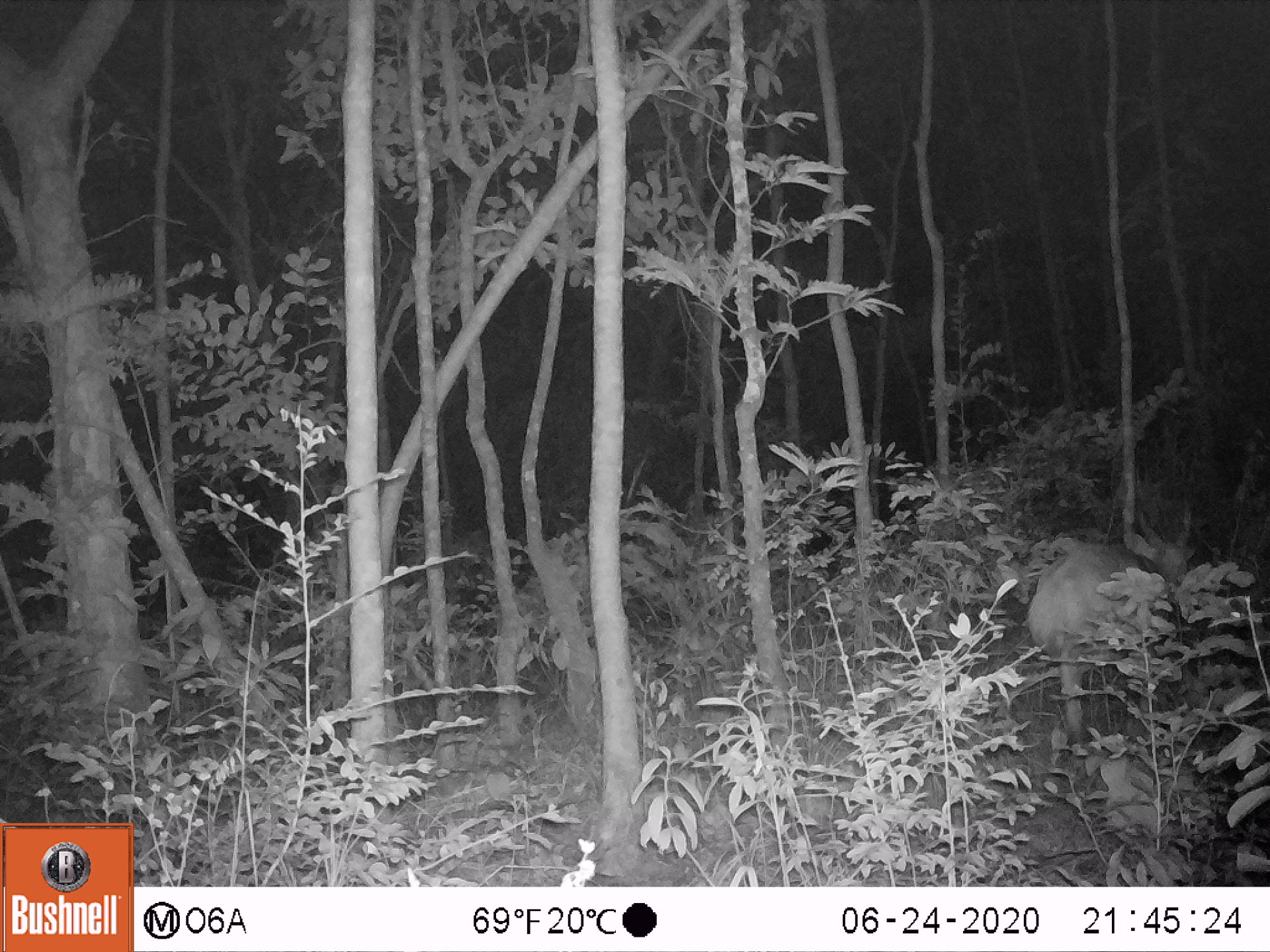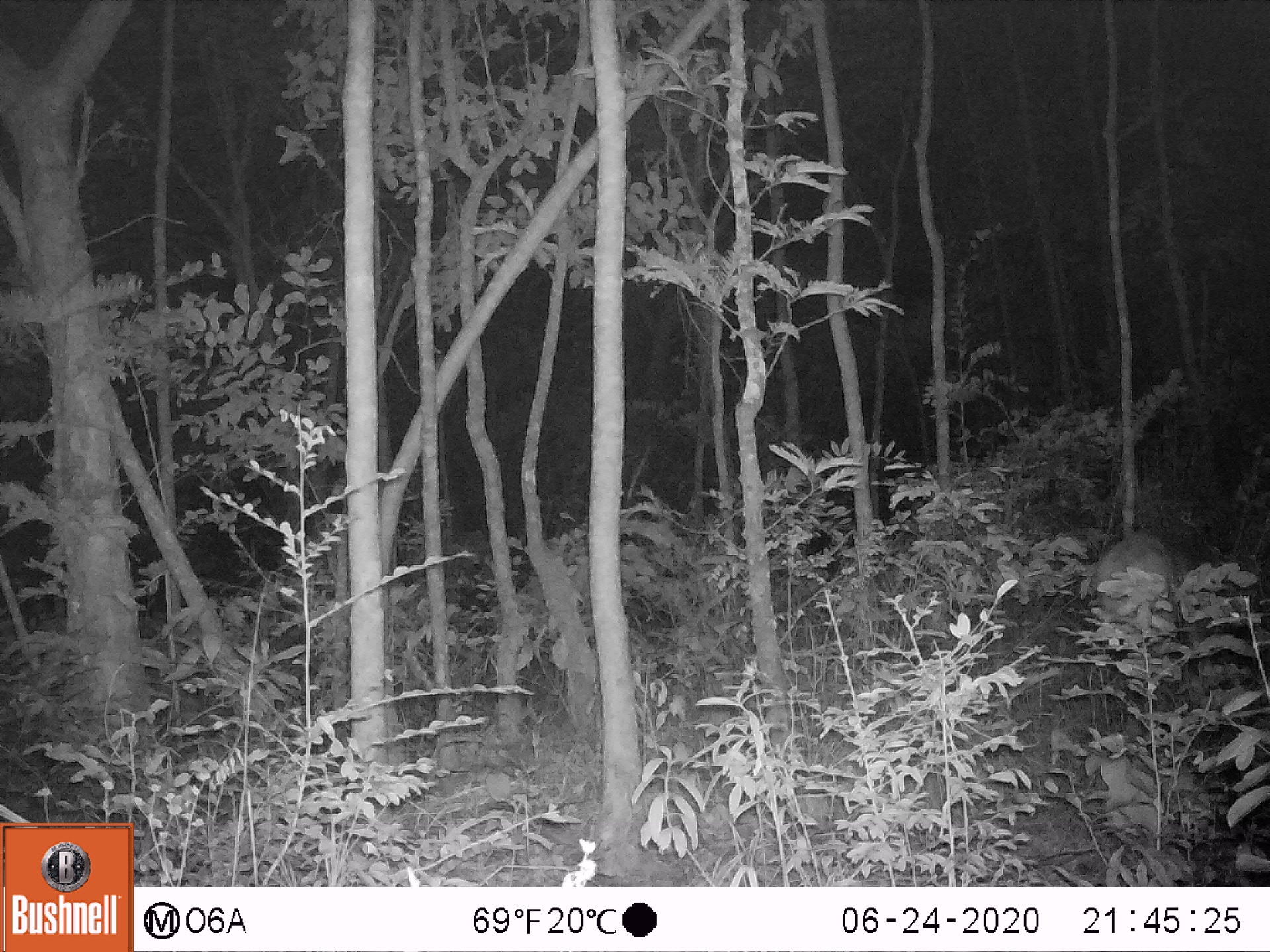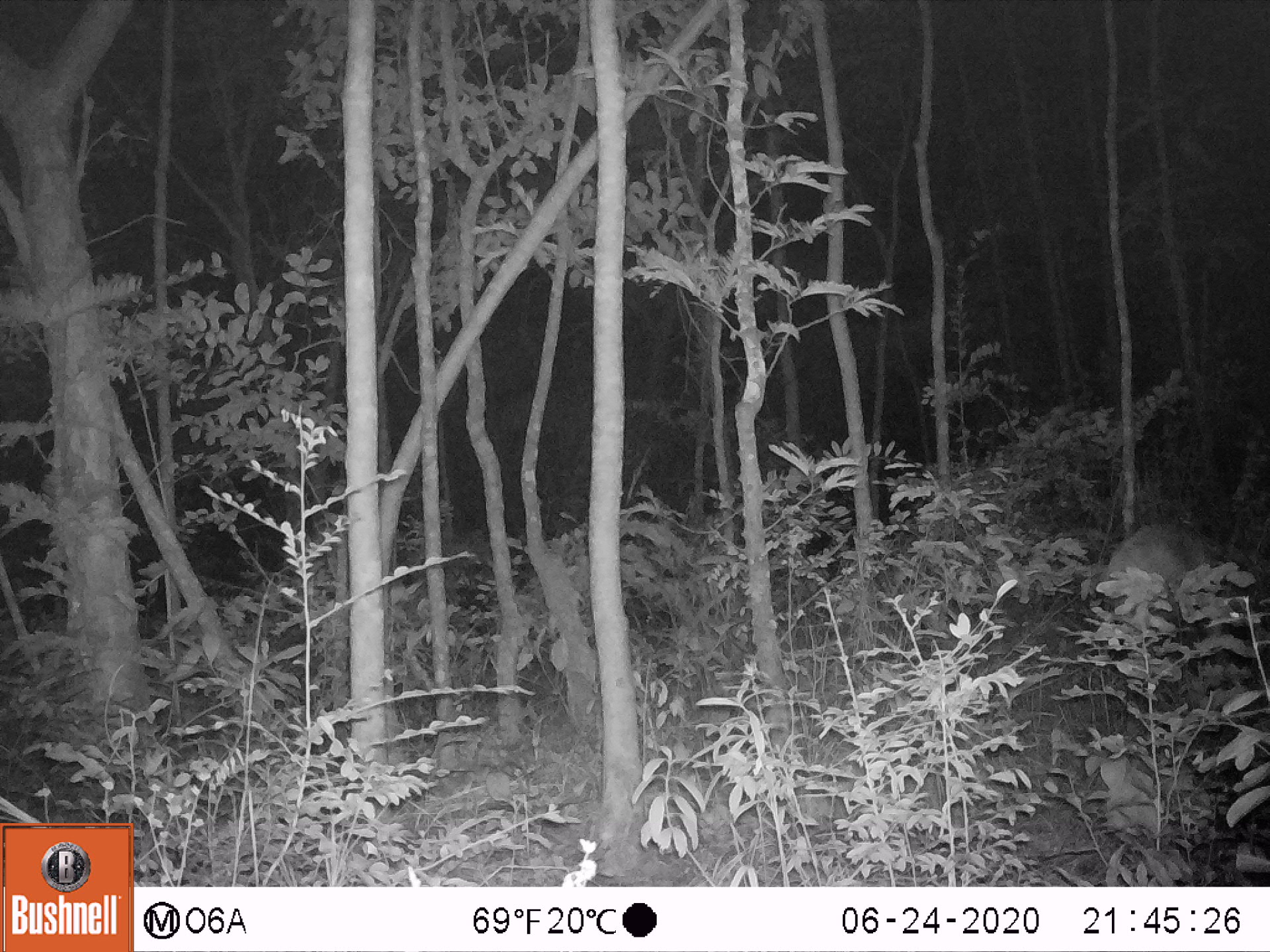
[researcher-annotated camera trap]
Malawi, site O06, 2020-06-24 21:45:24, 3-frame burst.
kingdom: Animalia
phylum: Chordata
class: Mammalia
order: Artiodactyla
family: Bovidae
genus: Tragelaphus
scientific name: Tragelaphus sylvaticus sylvaticus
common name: cape bushbuck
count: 1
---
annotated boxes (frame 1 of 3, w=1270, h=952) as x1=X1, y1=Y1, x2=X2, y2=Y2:
cape bushbuck: x1=1021, y1=497, x2=1206, y2=768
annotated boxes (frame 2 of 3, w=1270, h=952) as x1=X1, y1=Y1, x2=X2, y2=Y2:
cape bushbuck: x1=1088, y1=527, x2=1217, y2=669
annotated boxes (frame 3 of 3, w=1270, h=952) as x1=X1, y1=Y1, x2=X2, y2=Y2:
cape bushbuck: x1=1103, y1=520, x2=1237, y2=665